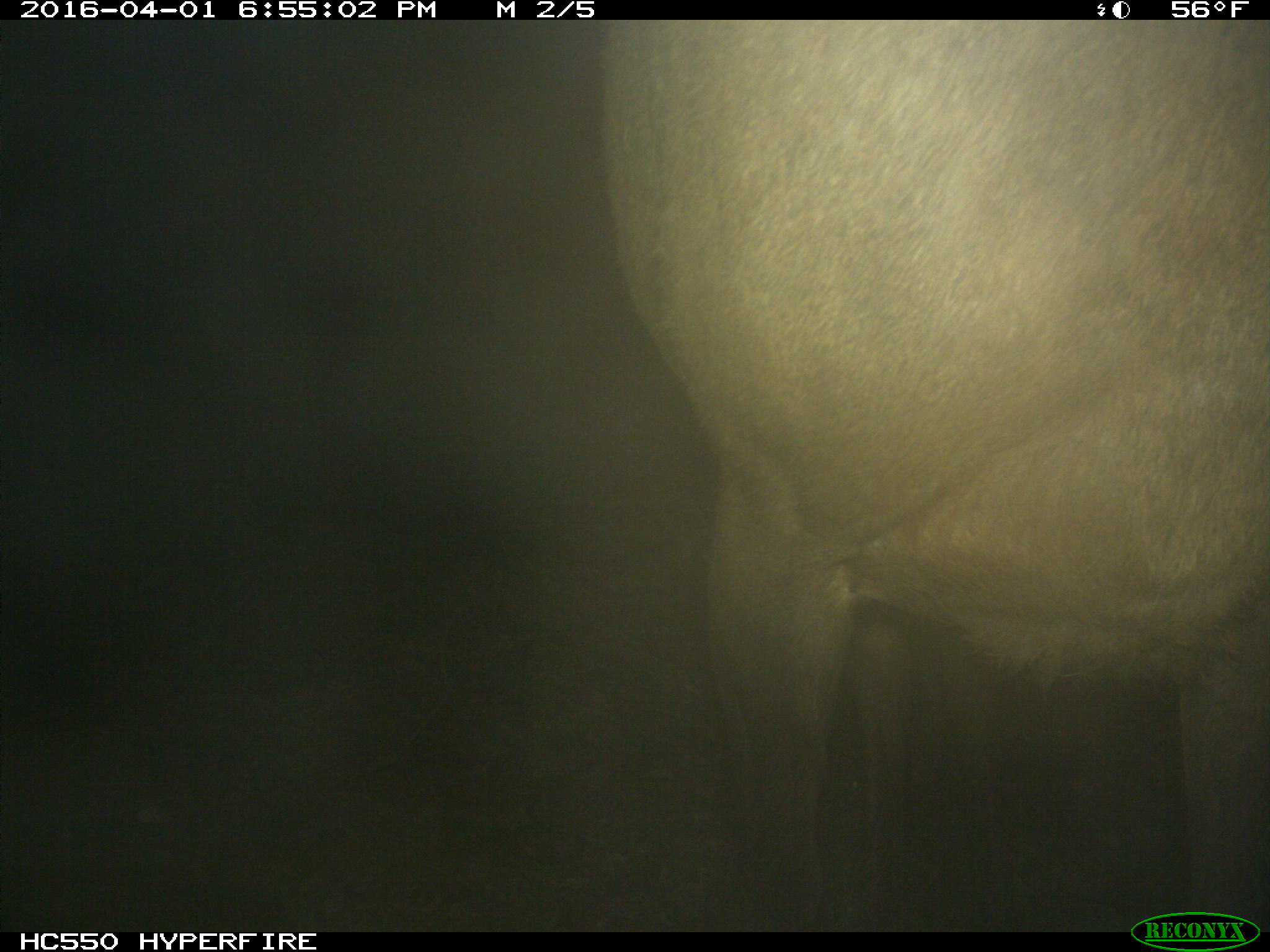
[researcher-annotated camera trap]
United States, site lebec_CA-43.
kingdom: Animalia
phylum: Chordata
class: Mammalia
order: Artiodactyla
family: Cervidae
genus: Cervus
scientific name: Cervus canadensis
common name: elk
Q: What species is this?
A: Cervus canadensis (elk).